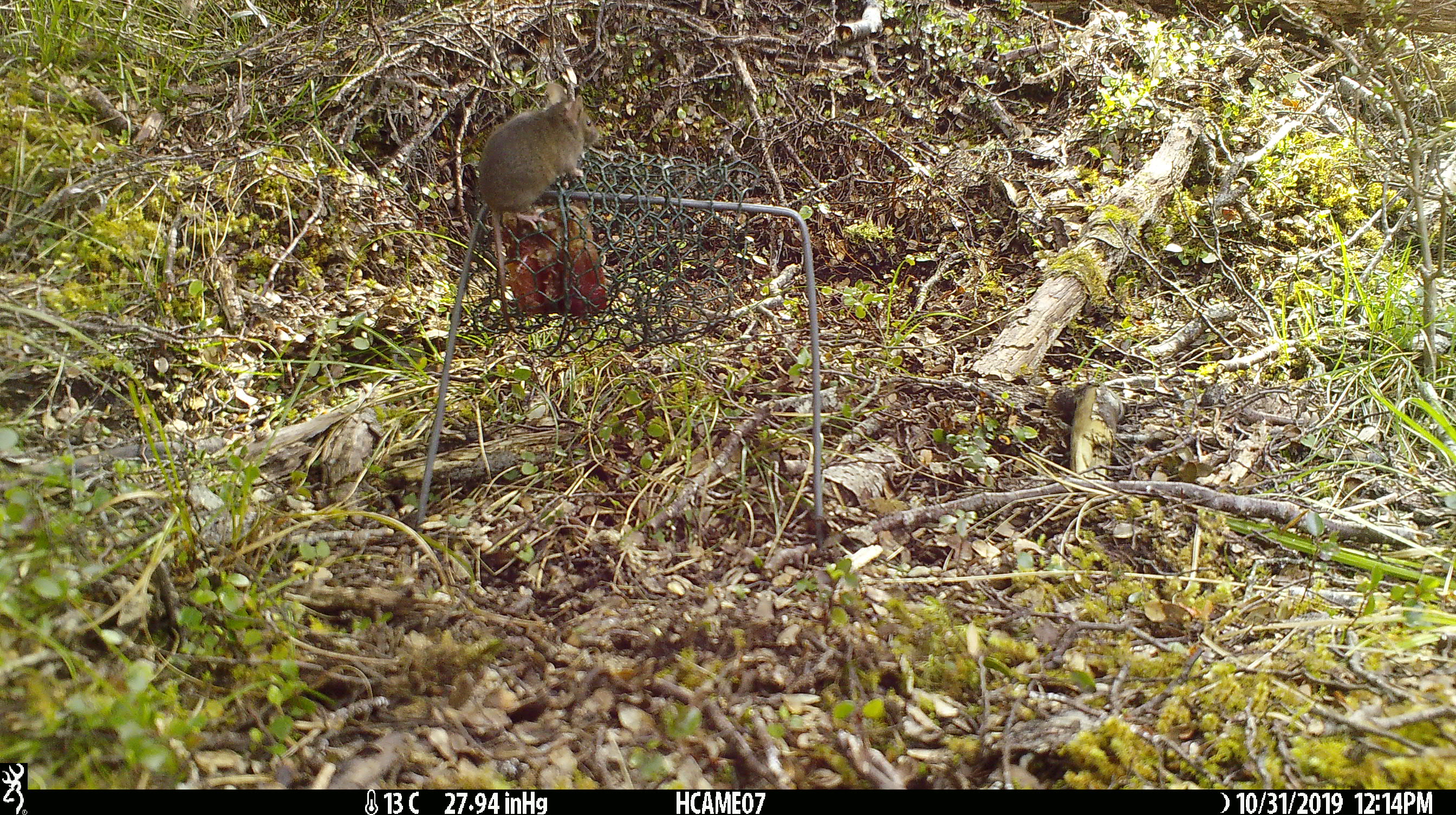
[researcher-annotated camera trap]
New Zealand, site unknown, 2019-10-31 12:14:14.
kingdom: Animalia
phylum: Chordata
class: Mammalia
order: Rodentia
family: Muridae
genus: Mus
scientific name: Mus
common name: mouse